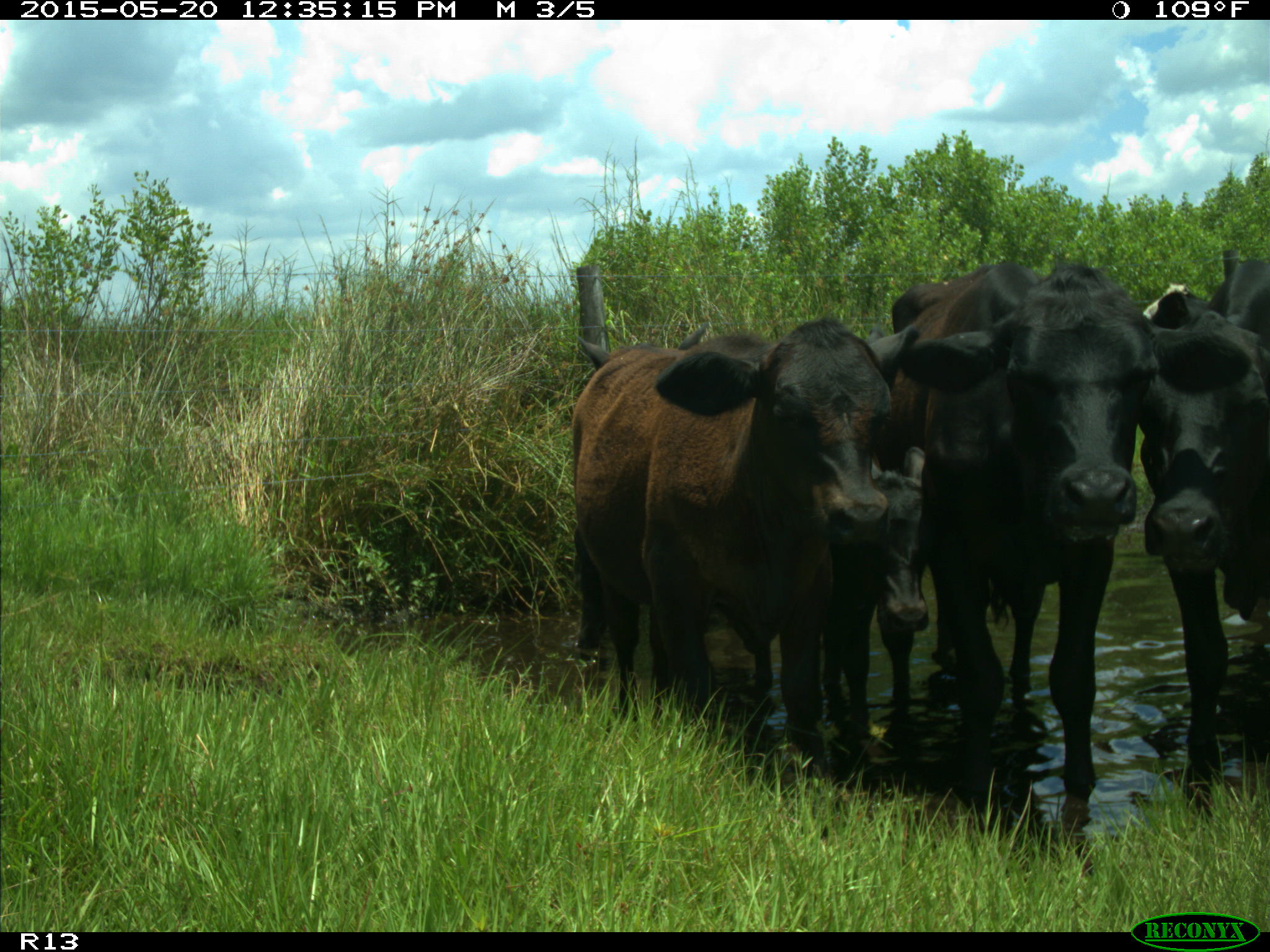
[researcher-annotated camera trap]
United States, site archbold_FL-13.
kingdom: Animalia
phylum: Chordata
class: Mammalia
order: Artiodactyla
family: Bovidae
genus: Bos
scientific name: Bos taurus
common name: domestic cow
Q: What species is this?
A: Bos taurus (domestic cow).